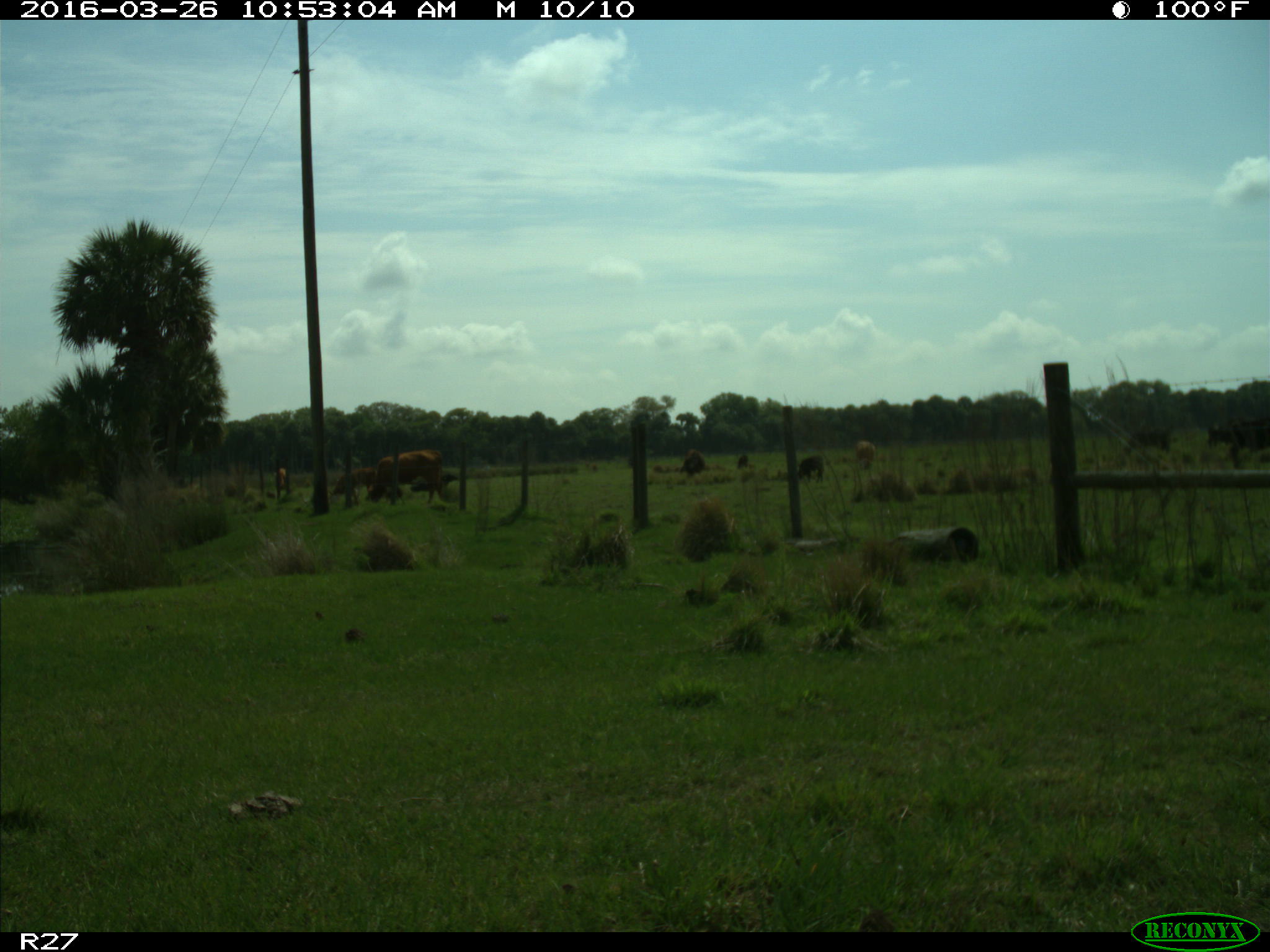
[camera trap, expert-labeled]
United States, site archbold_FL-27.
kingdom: Animalia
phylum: Chordata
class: Mammalia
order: Artiodactyla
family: Bovidae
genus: Bos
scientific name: Bos taurus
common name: domestic cow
Bos taurus (domestic cow).